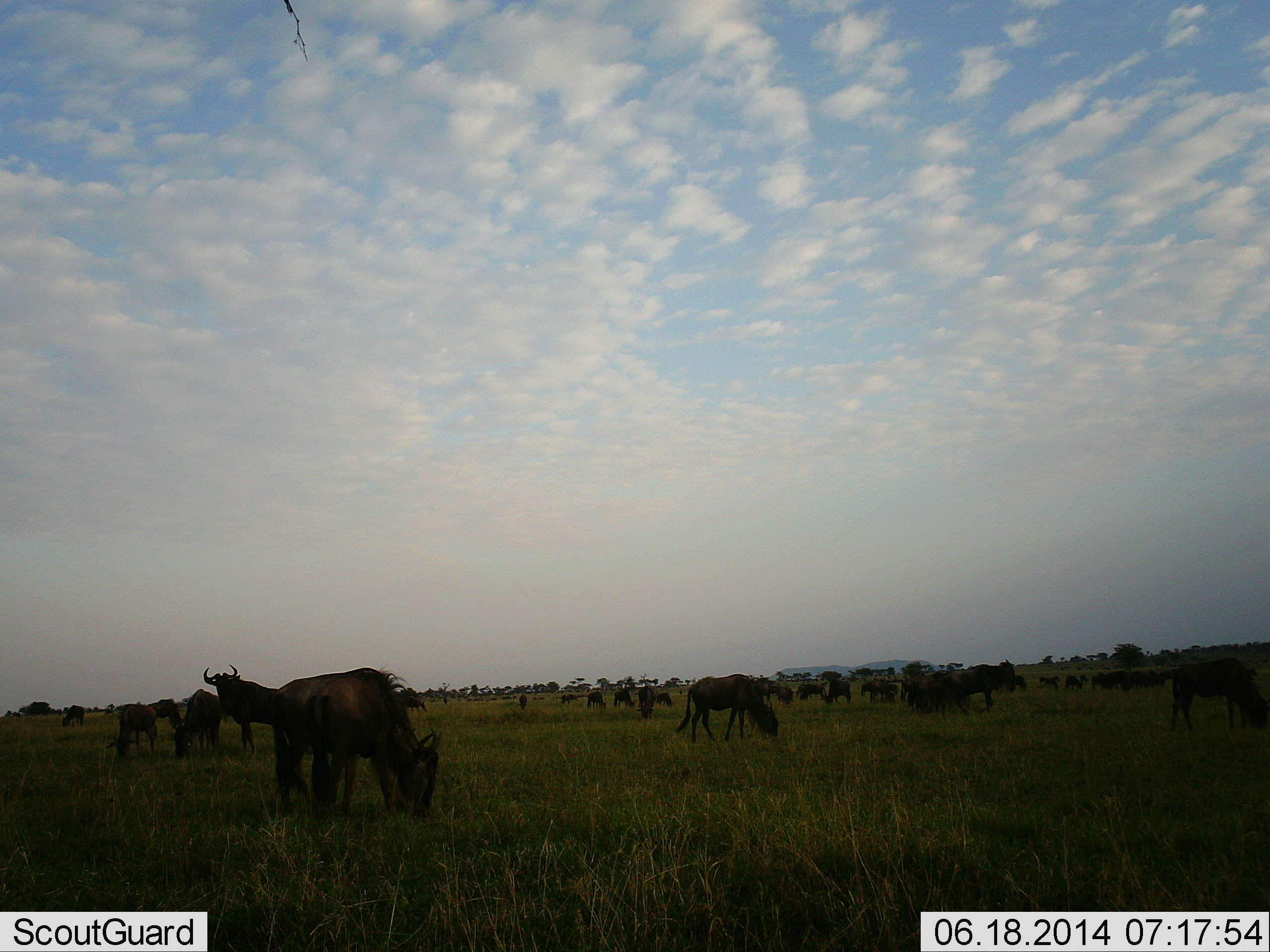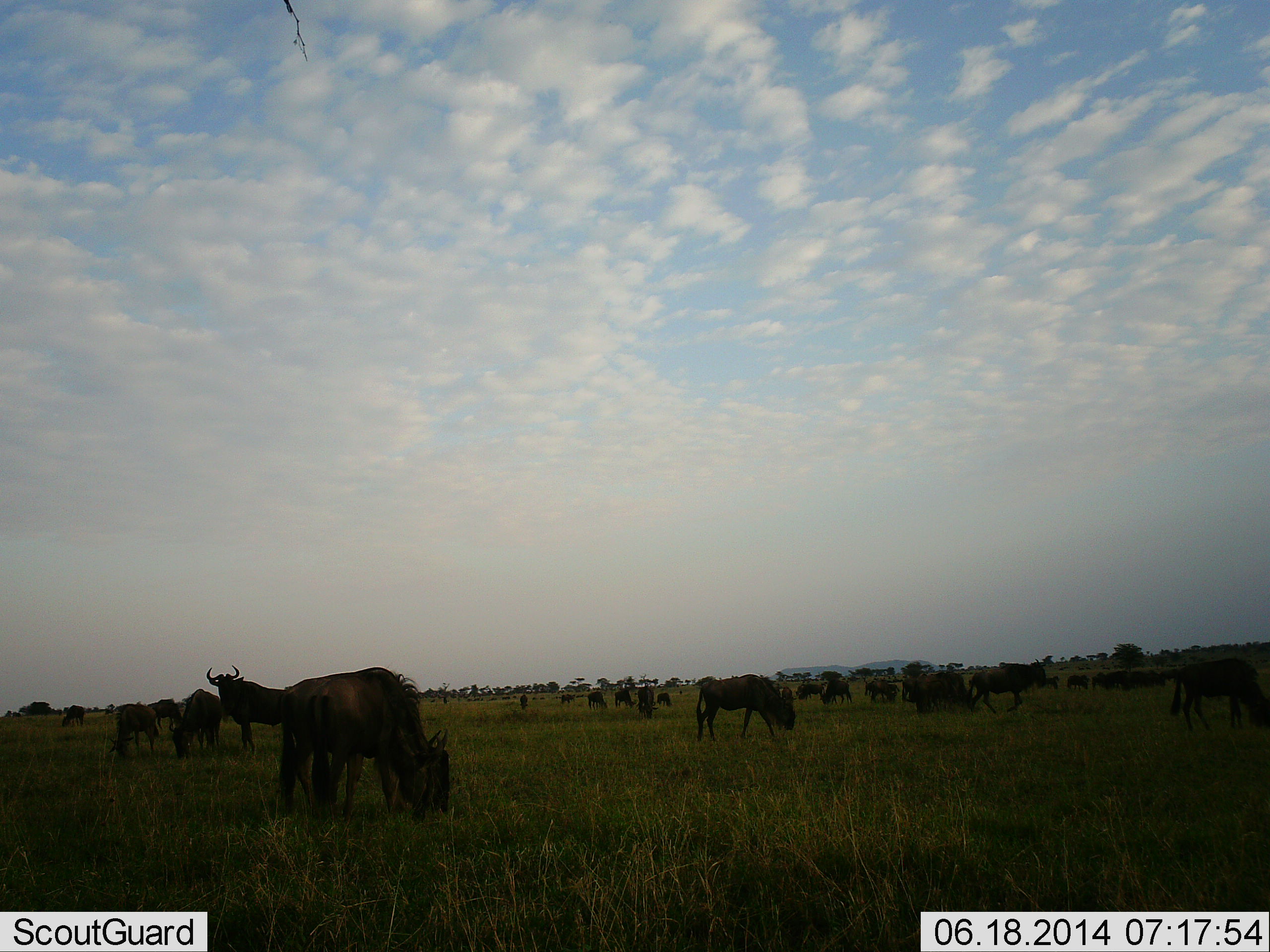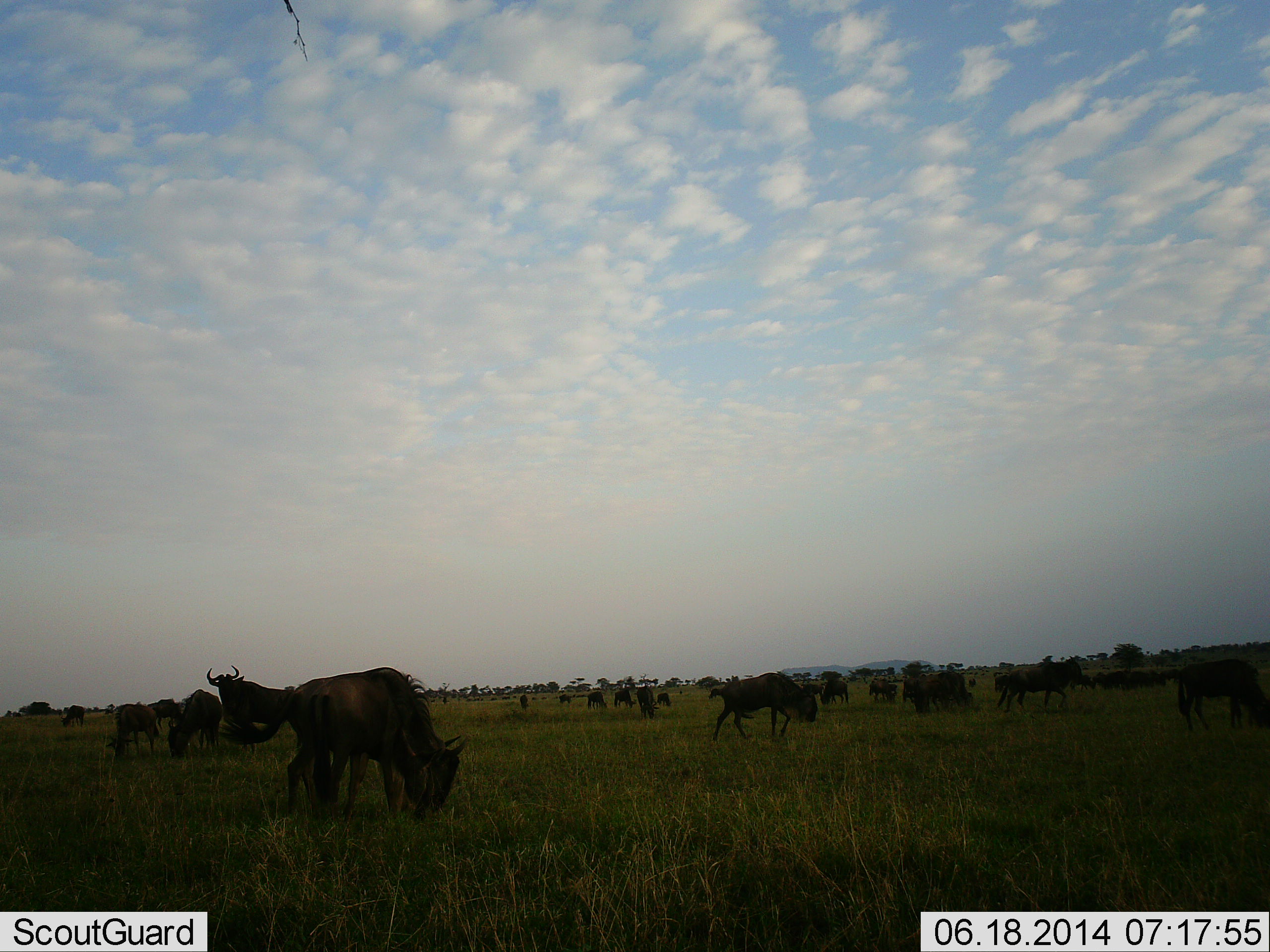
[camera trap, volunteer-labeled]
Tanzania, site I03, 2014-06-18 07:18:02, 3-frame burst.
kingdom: Animalia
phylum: Chordata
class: Mammalia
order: Artiodactyla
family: Bovidae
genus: Connochaetes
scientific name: Connochaetes taurinus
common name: blue wildebeest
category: wildebeest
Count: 11-50.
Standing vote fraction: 100%.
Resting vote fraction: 10%.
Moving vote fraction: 50%.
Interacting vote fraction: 0%.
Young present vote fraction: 0%.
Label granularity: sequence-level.